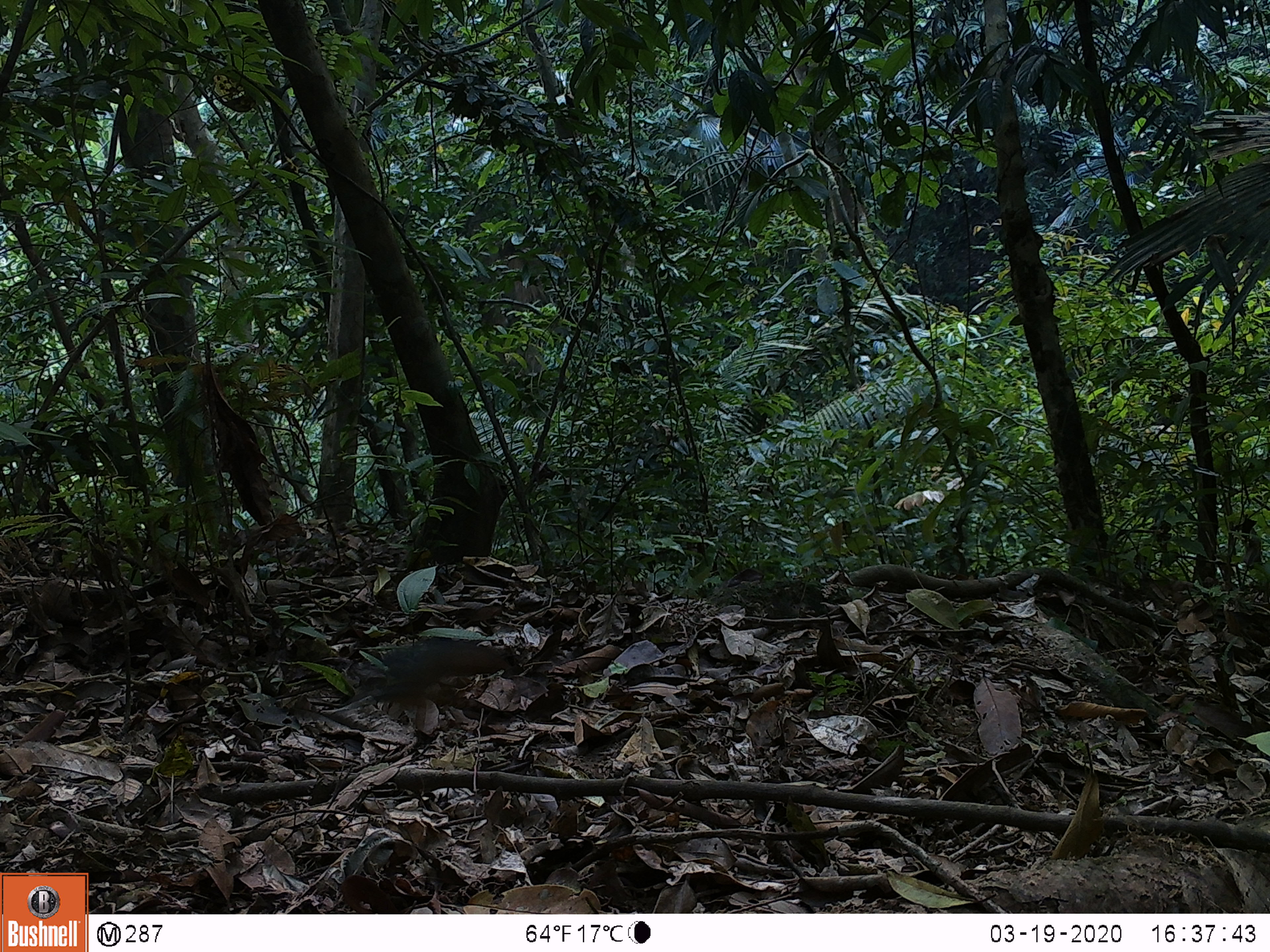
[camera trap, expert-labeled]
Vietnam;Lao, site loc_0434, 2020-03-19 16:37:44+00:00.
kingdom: Animalia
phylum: Chordata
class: Aves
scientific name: Aves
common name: bird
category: unidentified bird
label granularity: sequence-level